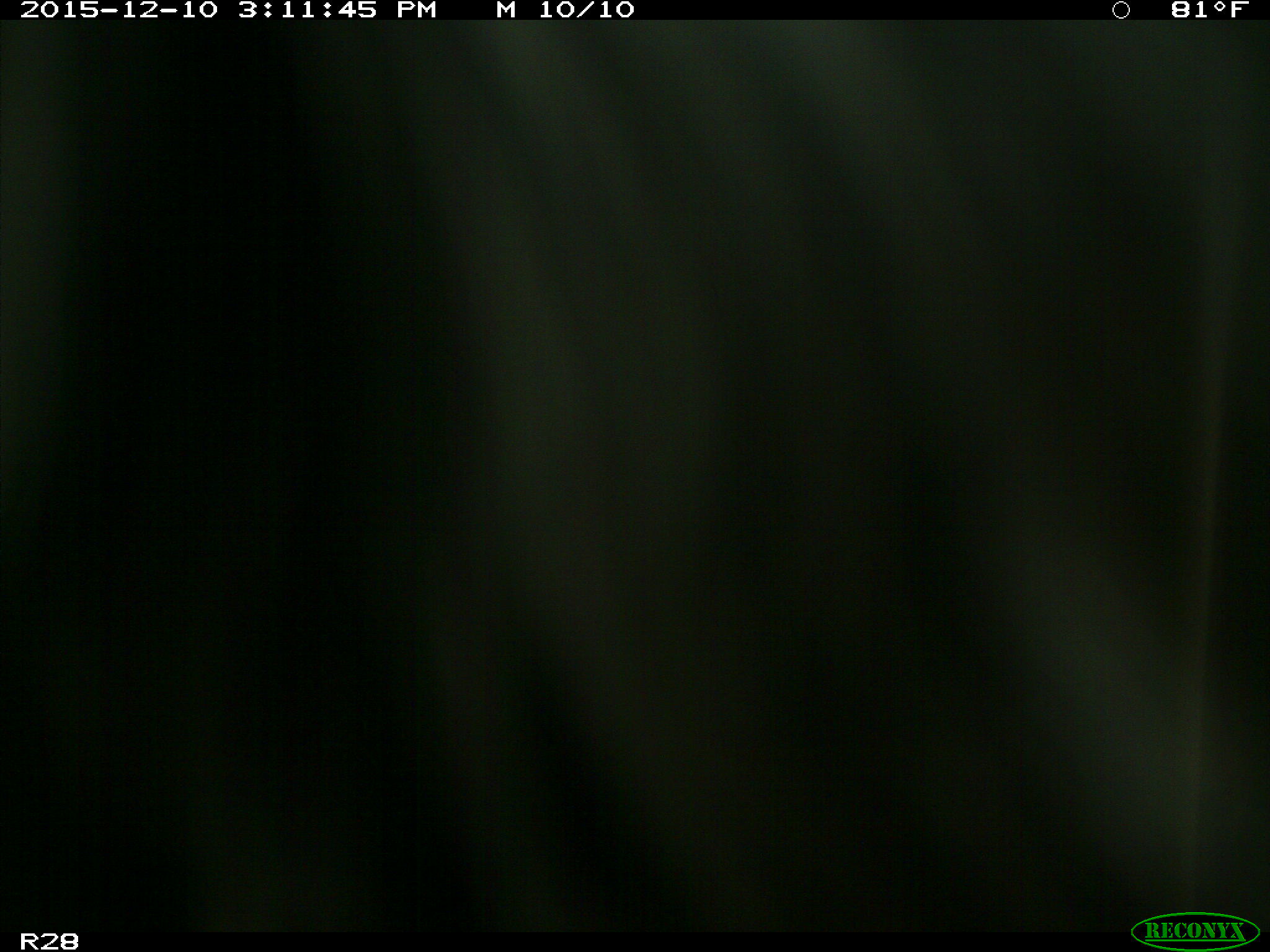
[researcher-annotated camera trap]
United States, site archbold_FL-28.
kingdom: Animalia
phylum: Chordata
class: Mammalia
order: Artiodactyla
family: Bovidae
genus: Bos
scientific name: Bos taurus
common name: domestic cow